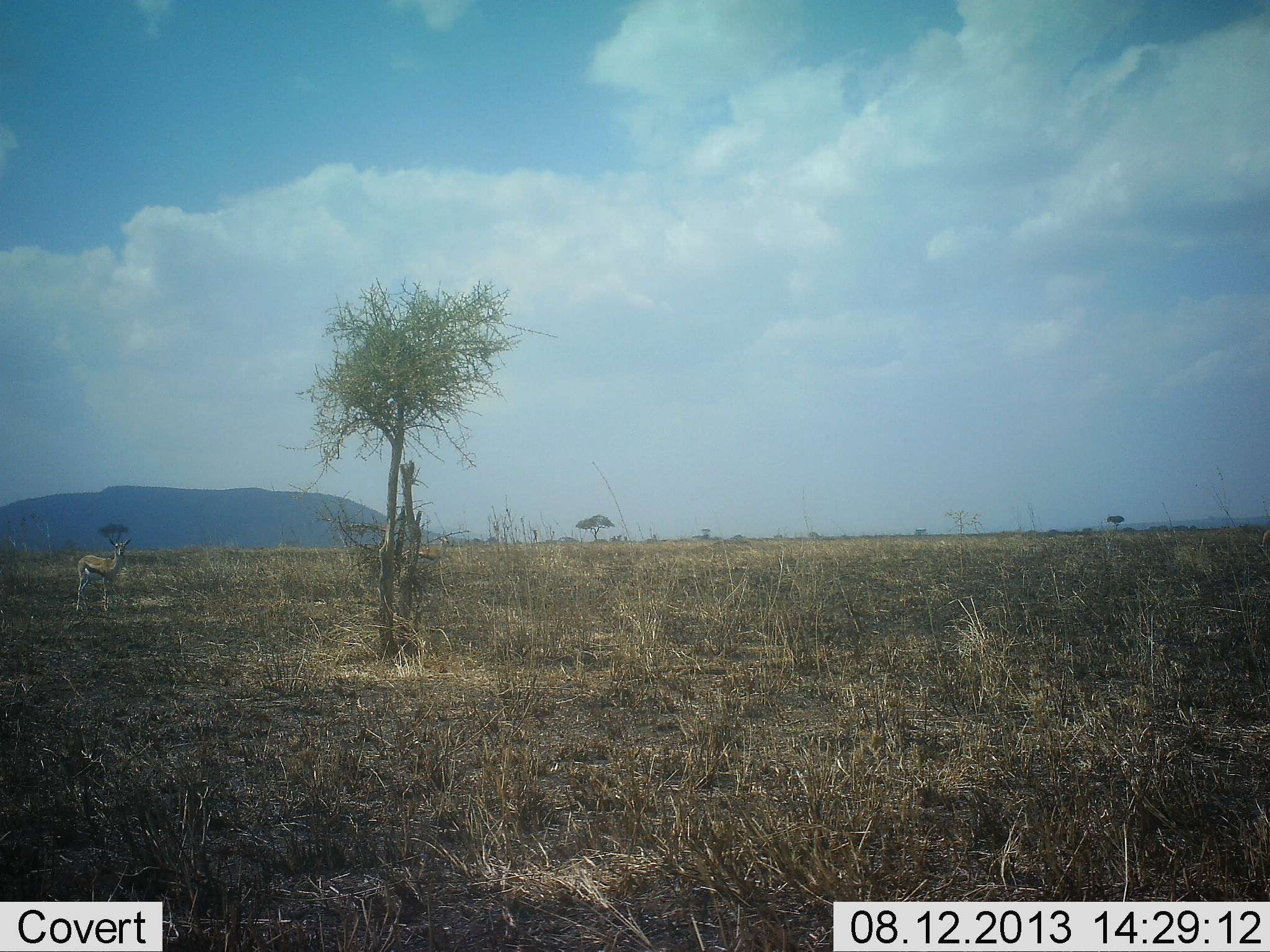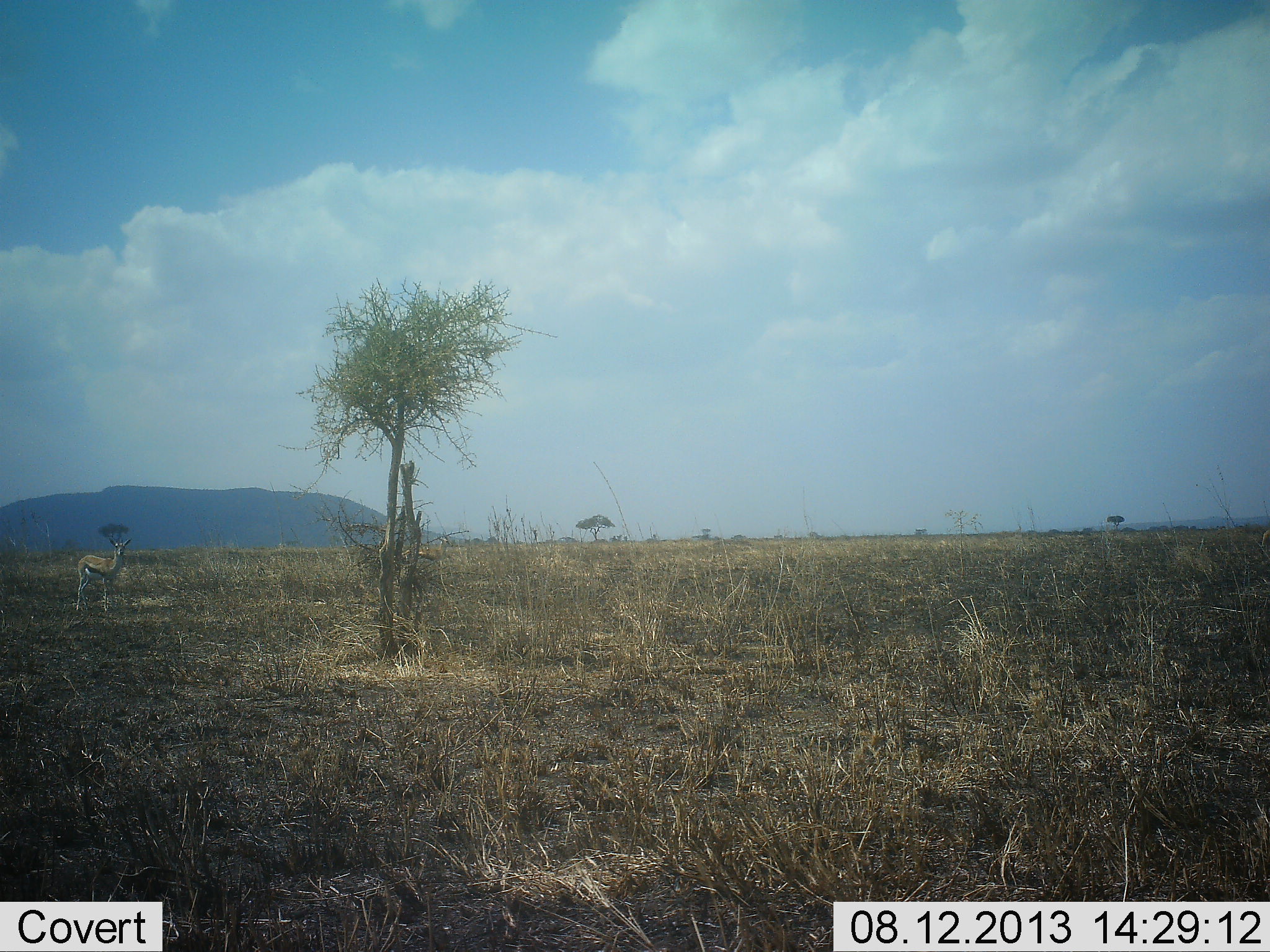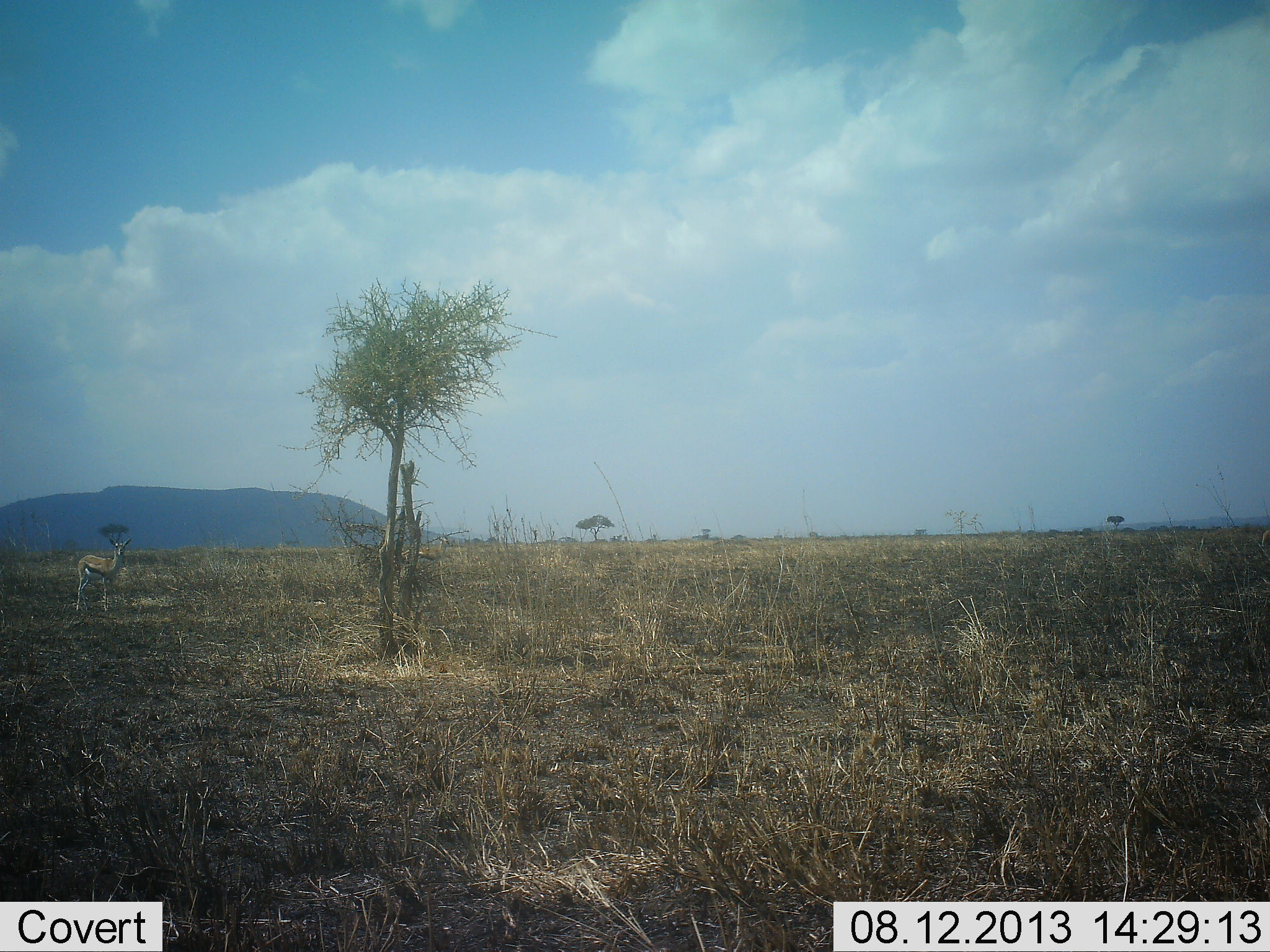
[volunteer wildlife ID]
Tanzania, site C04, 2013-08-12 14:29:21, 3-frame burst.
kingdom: Animalia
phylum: Chordata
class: Mammalia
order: Artiodactyla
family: Bovidae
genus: Eudorcas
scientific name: Eudorcas thomsonii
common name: thomson's gazelle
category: gazellethomsons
Gazellethomsons (thomson's gazelle) (Eudorcas thomsonii), count 1. Behavior (volunteer vote fractions): standing 100%, resting 0%, moving 0%, interacting 0%. Young present (vote fraction): 0%. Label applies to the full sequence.